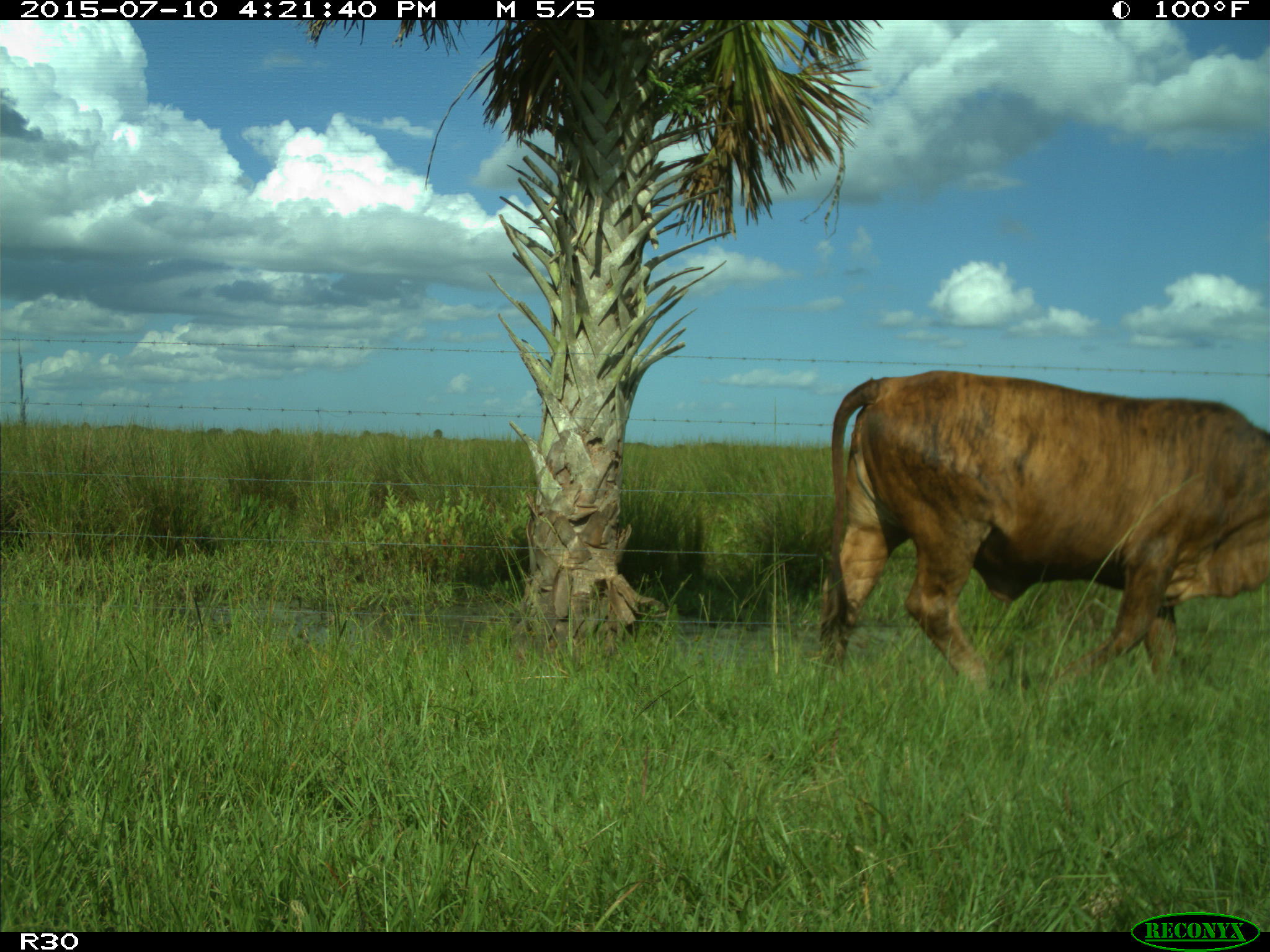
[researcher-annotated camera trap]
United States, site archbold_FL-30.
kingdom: Animalia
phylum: Chordata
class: Mammalia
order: Artiodactyla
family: Bovidae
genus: Bos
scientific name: Bos taurus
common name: domestic cow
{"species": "Bos taurus (domestic cow)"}